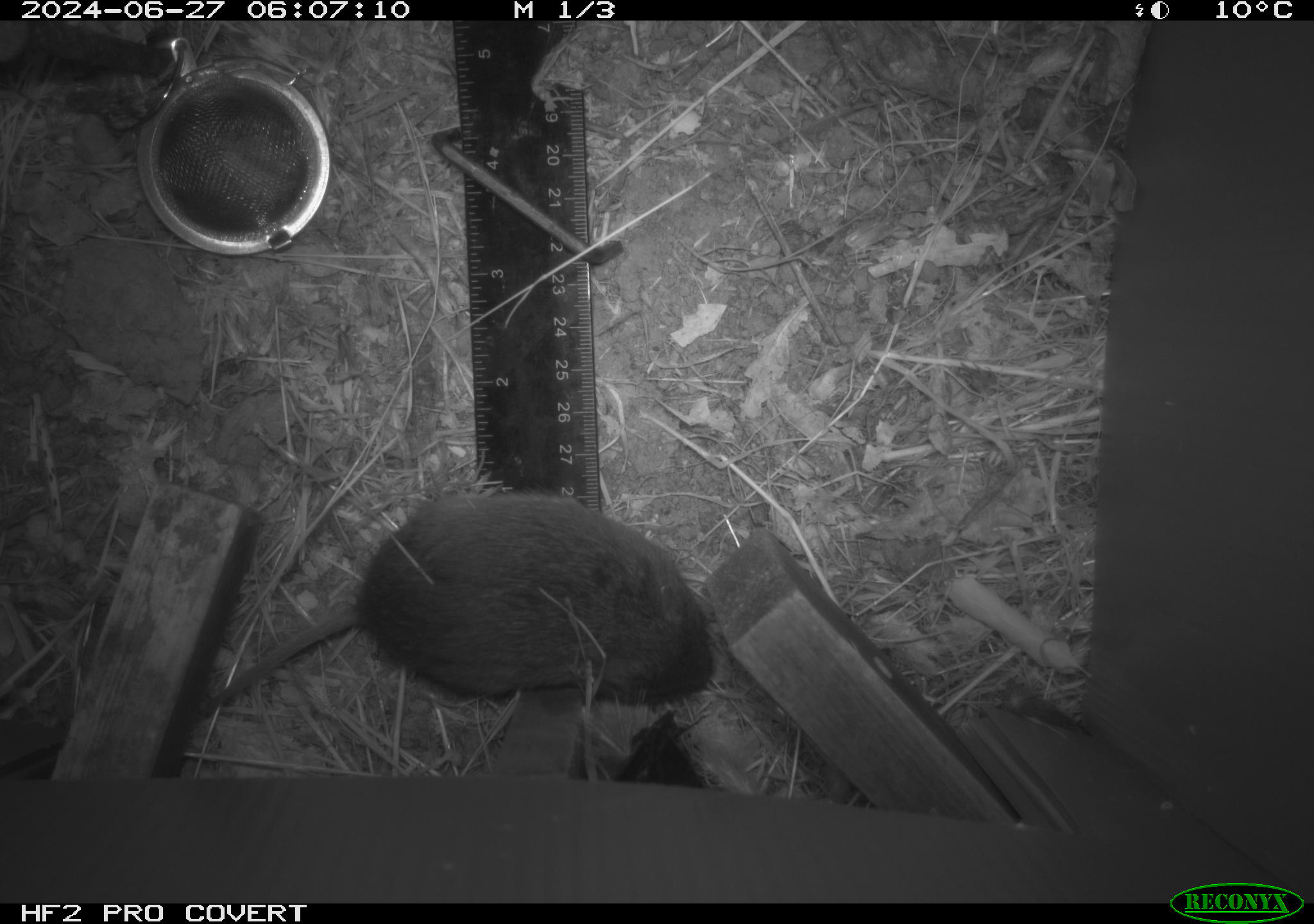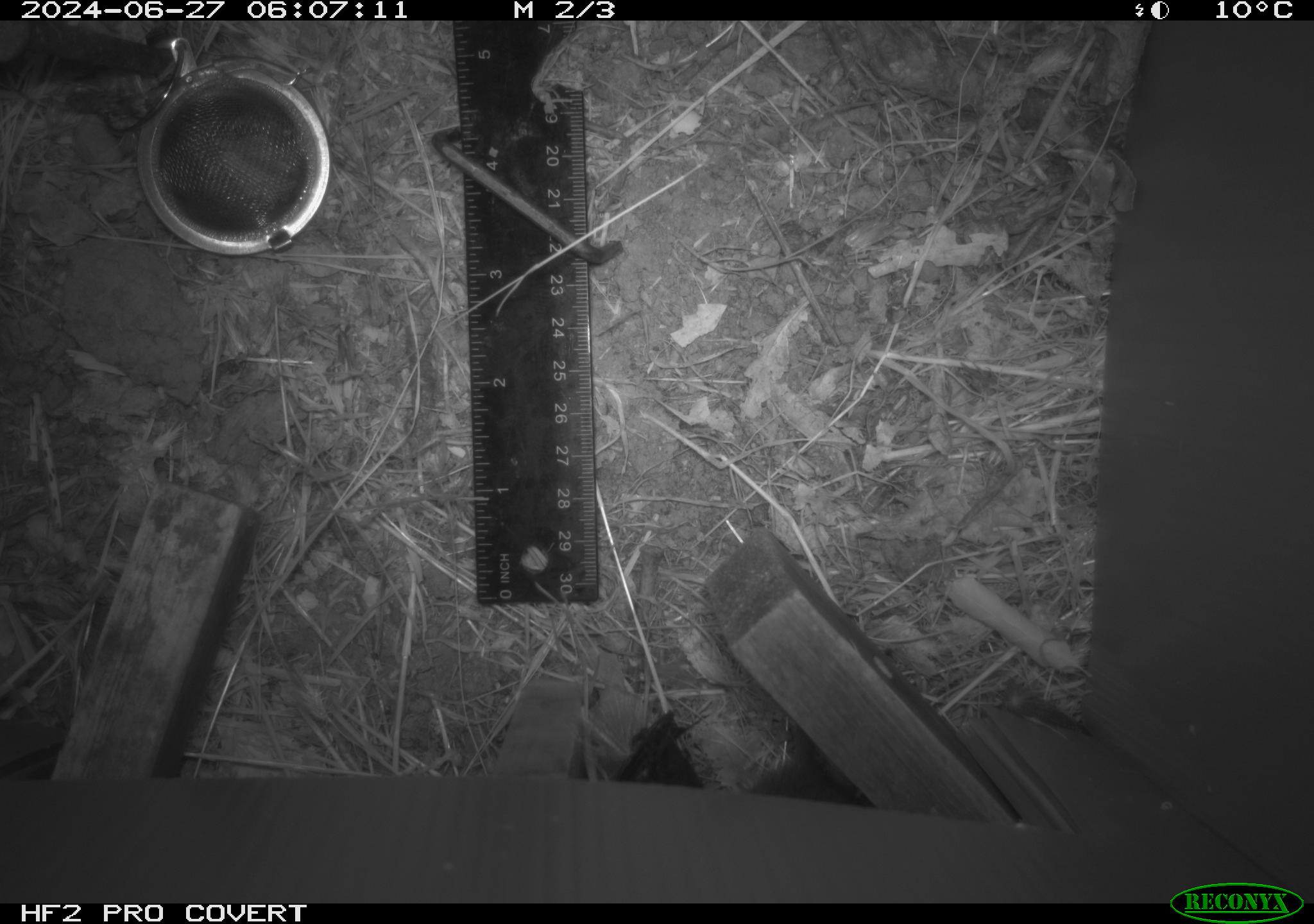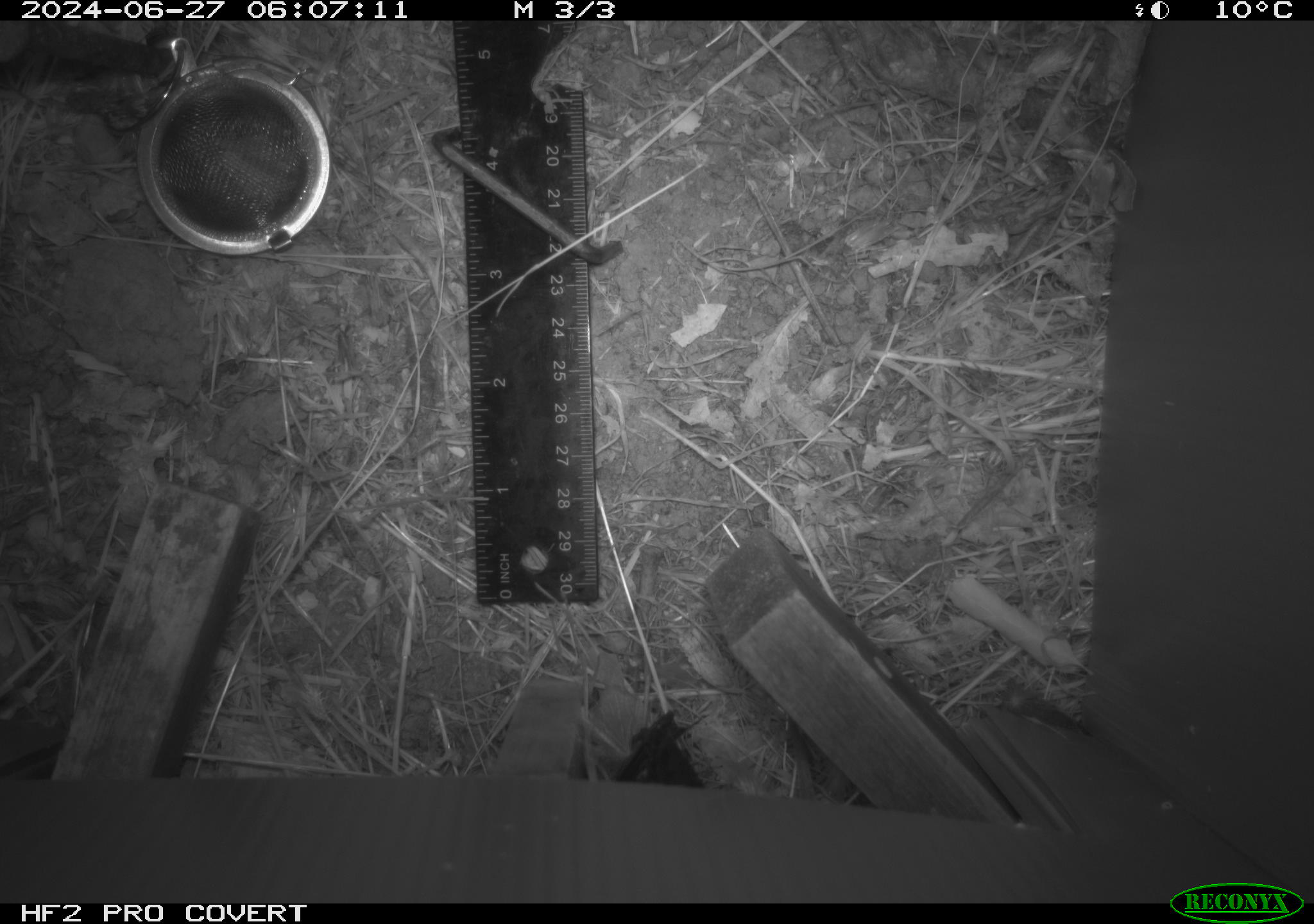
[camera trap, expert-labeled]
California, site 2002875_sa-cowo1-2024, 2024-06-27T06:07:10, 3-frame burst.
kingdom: Animalia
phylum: Chordata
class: Mammalia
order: Rodentia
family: Cricetidae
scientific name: Arvicolinae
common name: voles, lemmings, and muskrats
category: arvicolinae subfamily